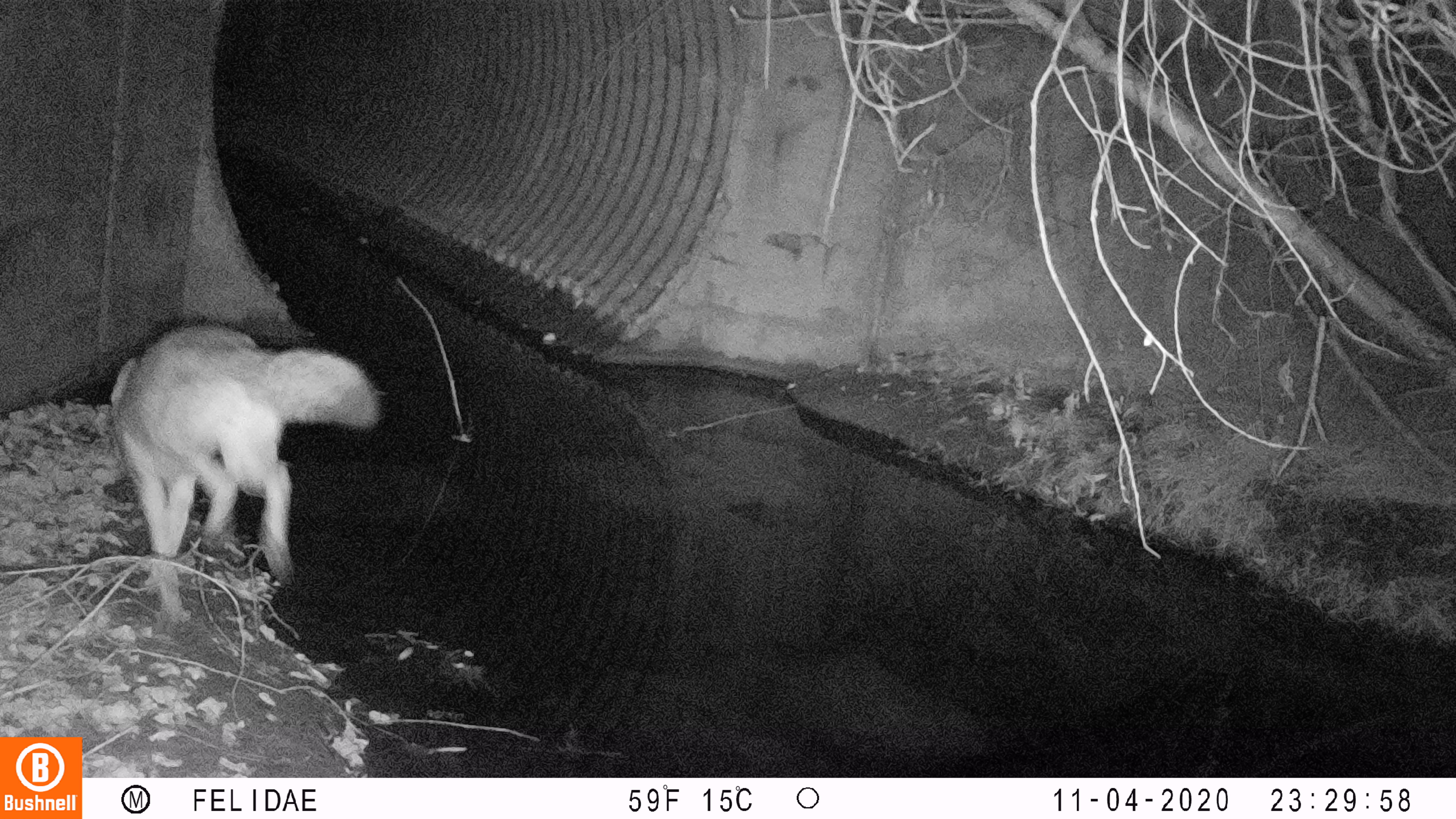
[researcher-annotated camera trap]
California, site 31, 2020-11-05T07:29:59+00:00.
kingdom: Animalia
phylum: Chordata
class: Mammalia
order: Carnivora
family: Canidae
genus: Canis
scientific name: Canis latrans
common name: coyote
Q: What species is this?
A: Coyote (Canis latrans).